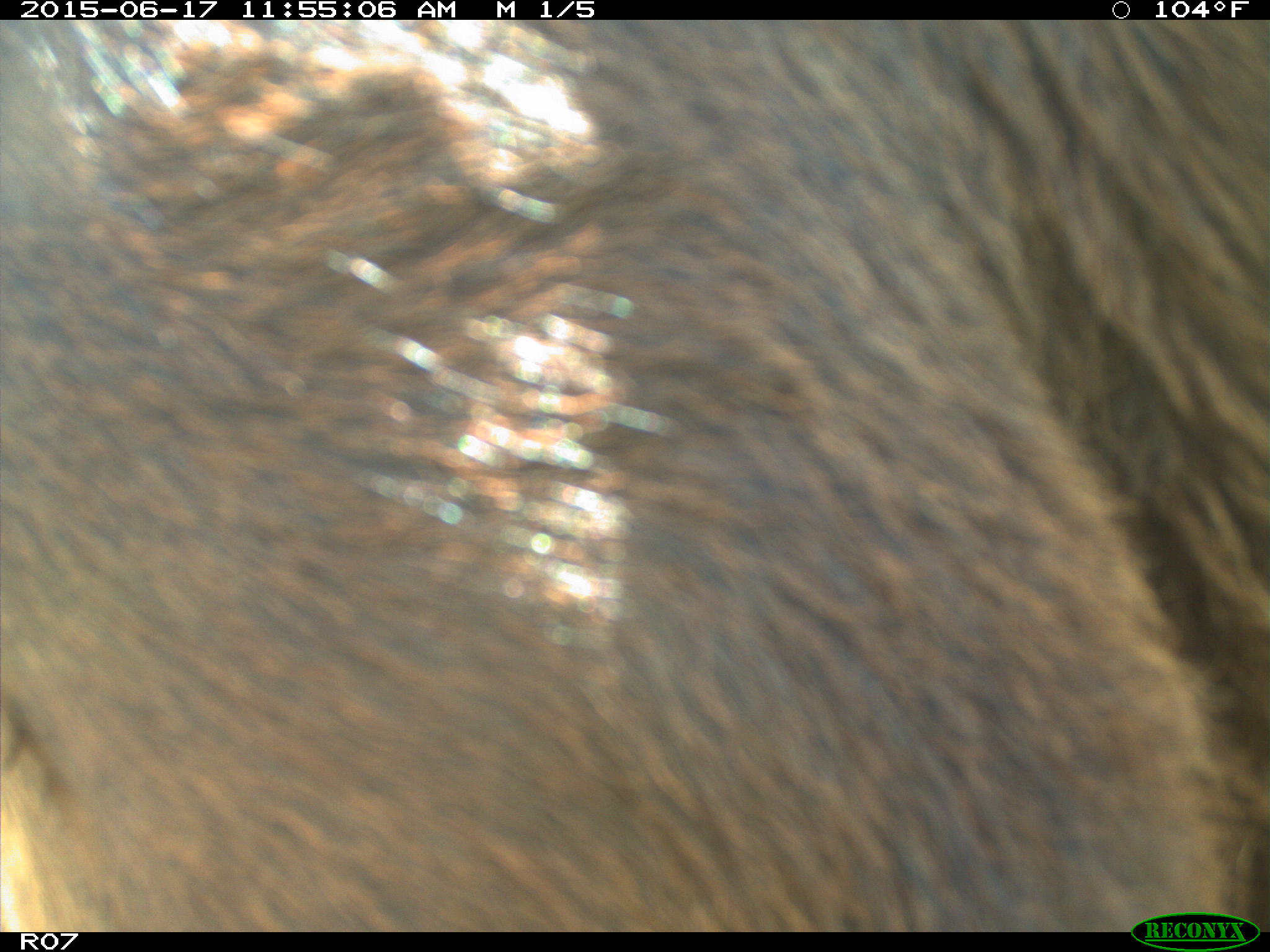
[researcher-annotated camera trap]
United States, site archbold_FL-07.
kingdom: Animalia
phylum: Chordata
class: Mammalia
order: Artiodactyla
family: Bovidae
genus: Bos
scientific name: Bos taurus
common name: domestic cow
Bos taurus (domestic cow).